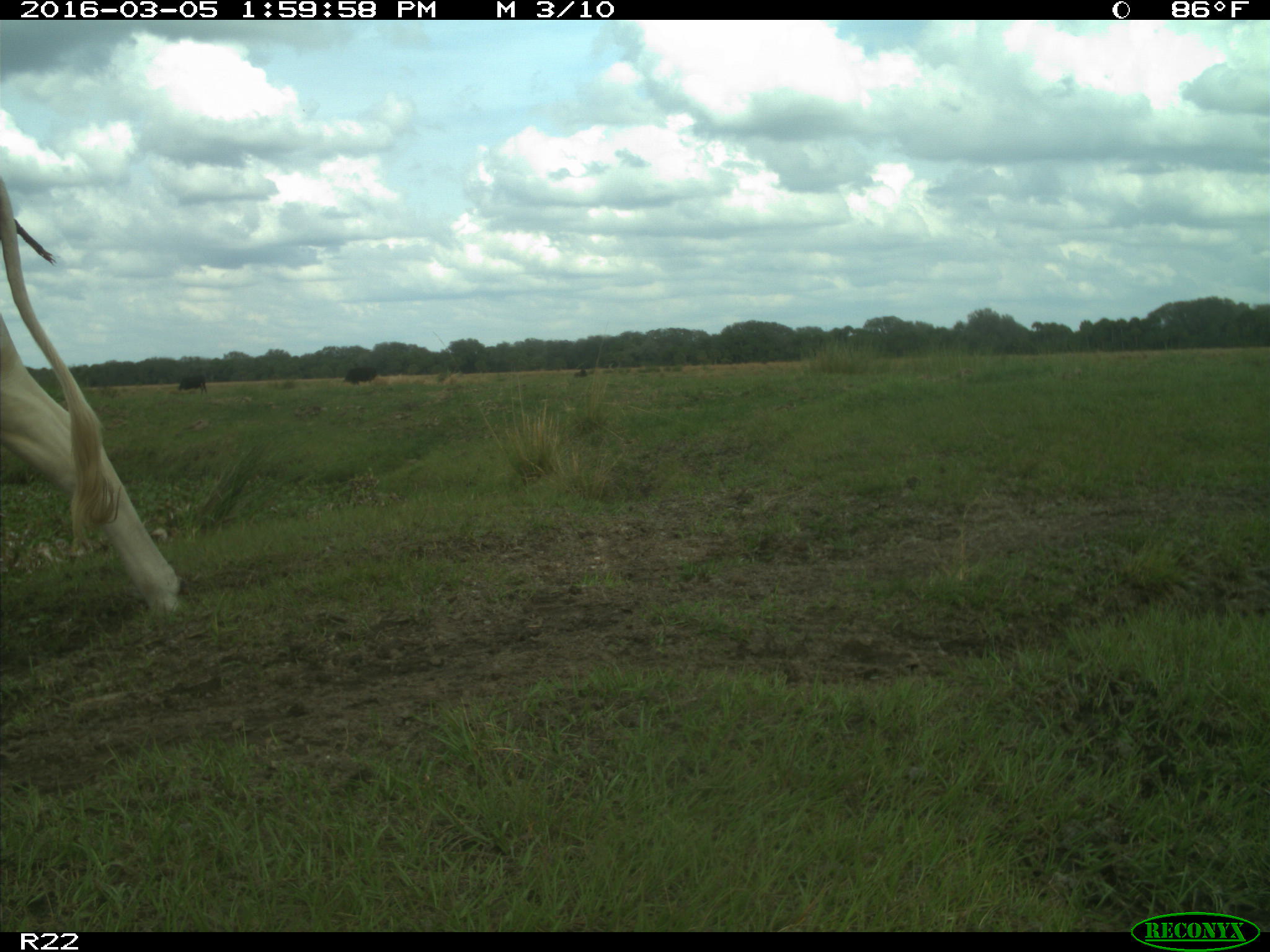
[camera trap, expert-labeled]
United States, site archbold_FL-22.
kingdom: Animalia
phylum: Chordata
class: Mammalia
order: Artiodactyla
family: Bovidae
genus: Bos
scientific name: Bos taurus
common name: domestic cow